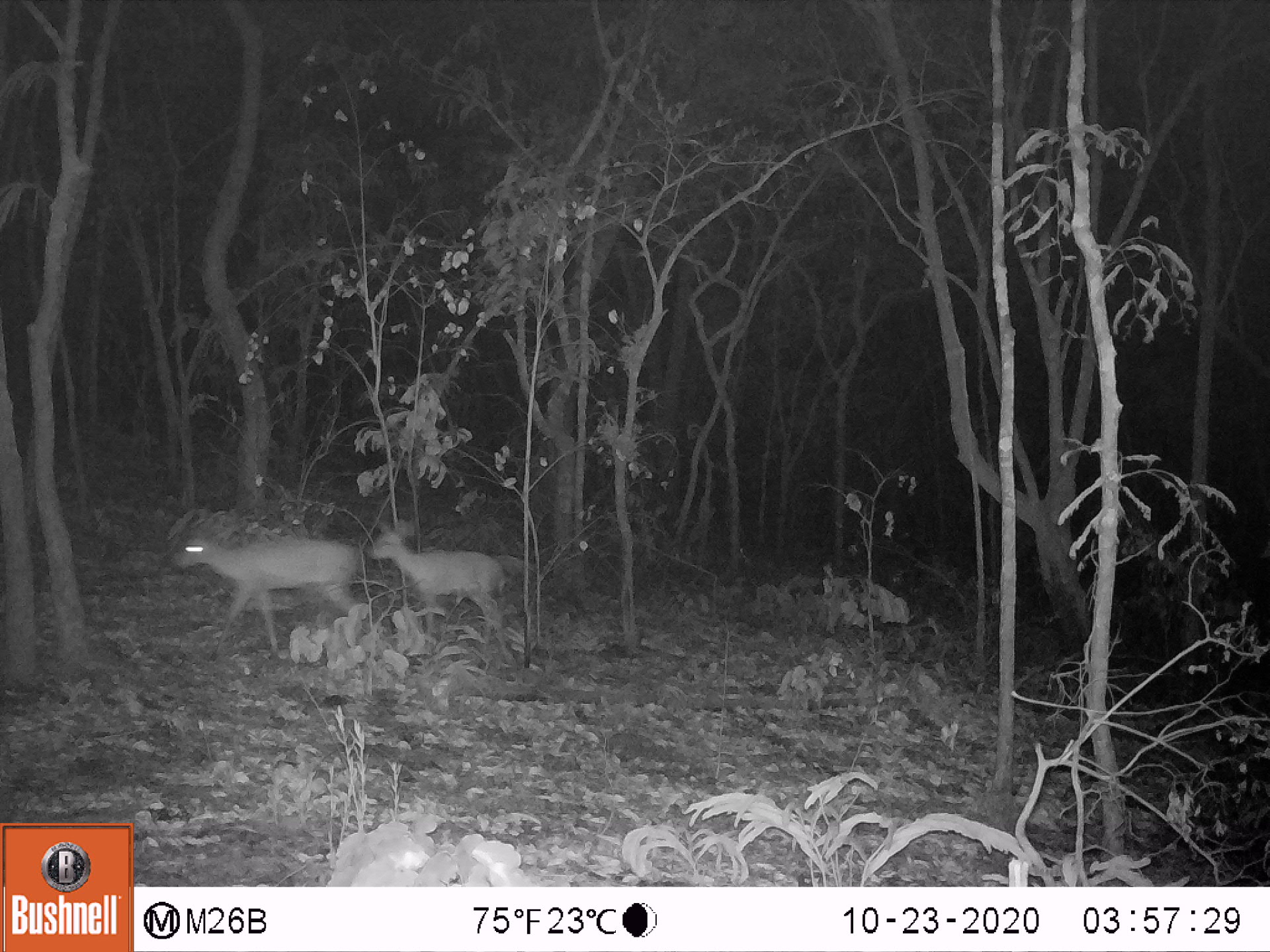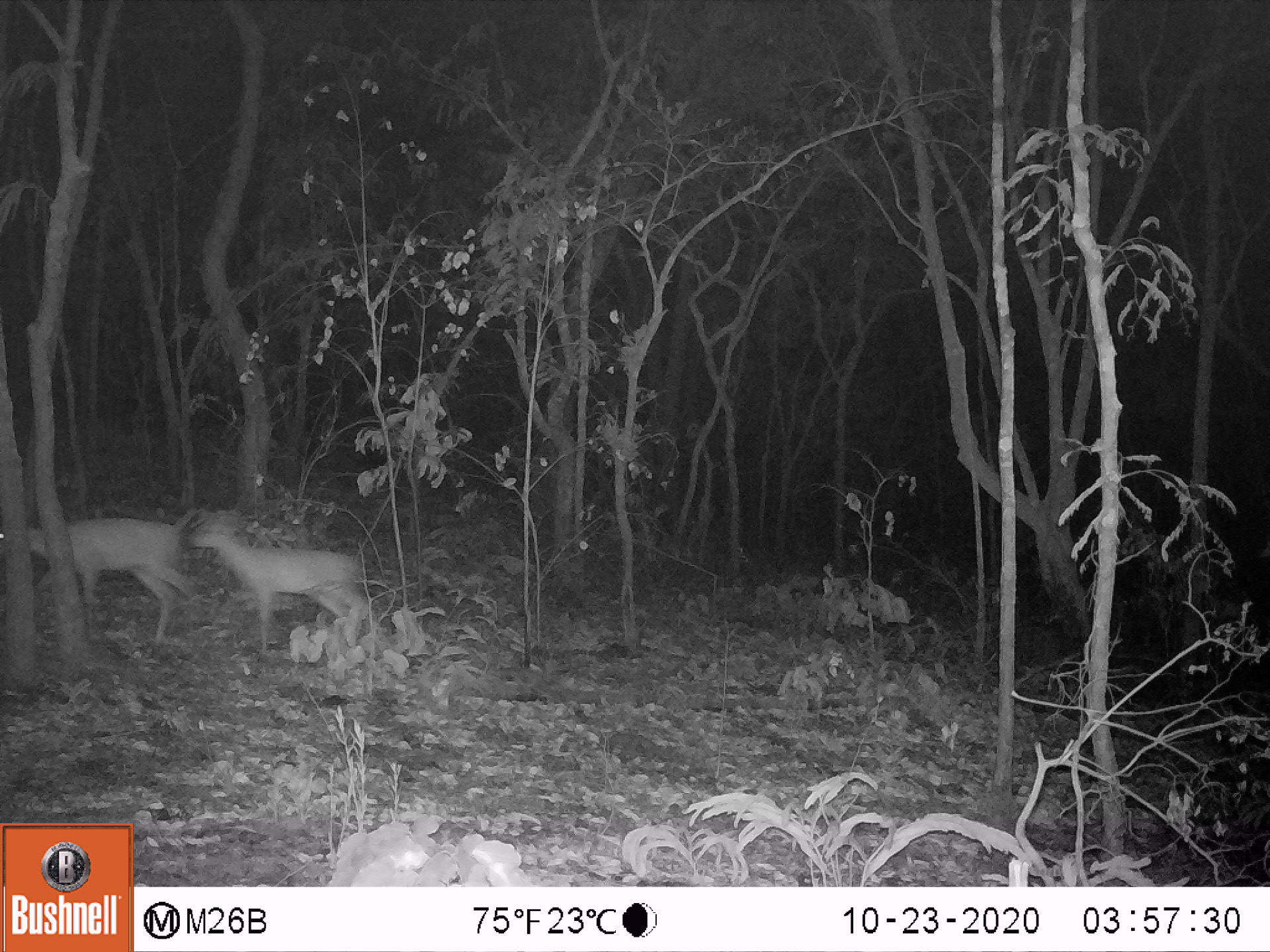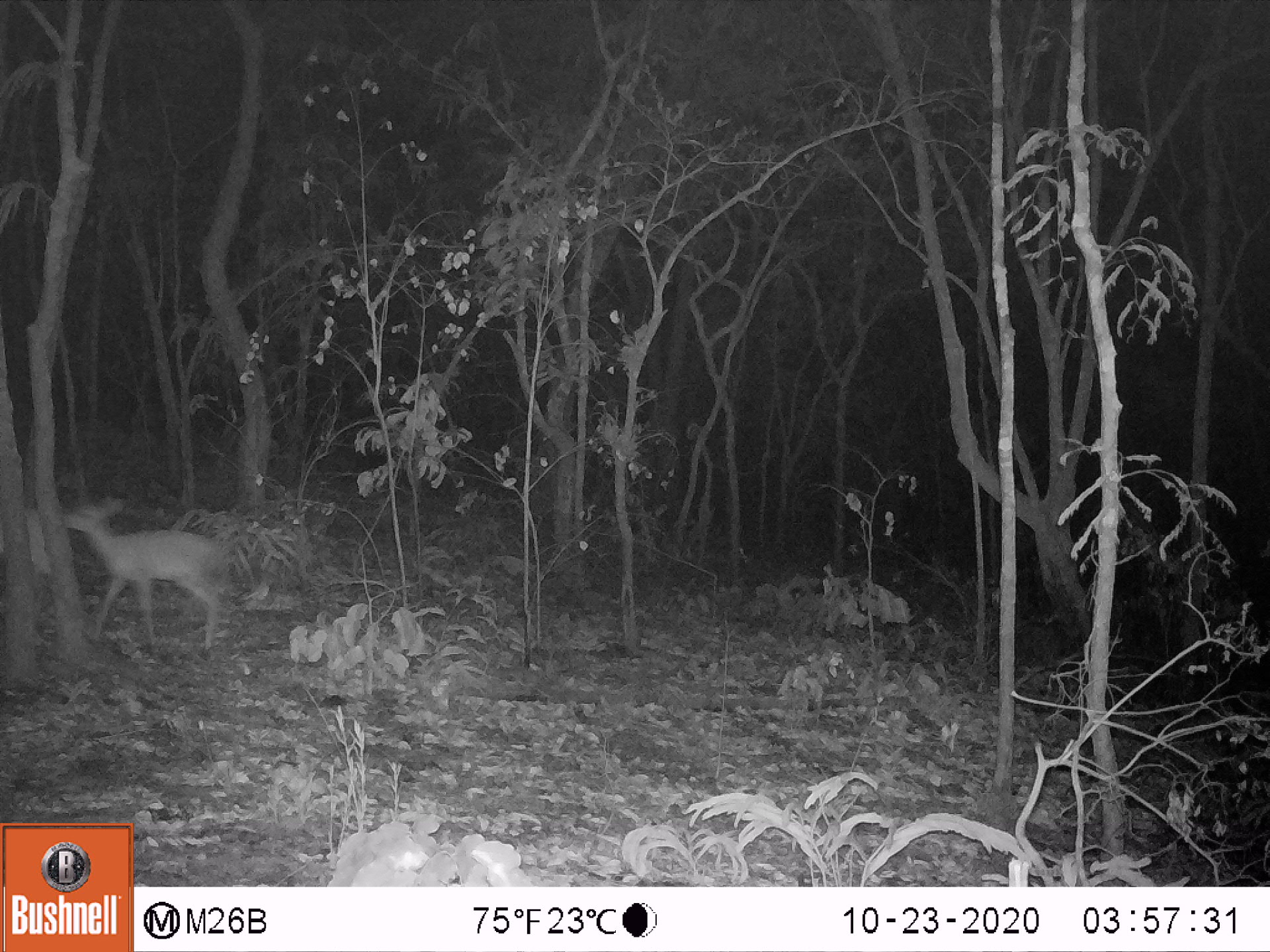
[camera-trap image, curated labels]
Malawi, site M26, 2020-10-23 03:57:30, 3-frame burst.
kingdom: Animalia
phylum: Chordata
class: Mammalia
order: Artiodactyla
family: Bovidae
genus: Sylvicapra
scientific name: Sylvicapra grimmia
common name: common duiker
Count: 2.